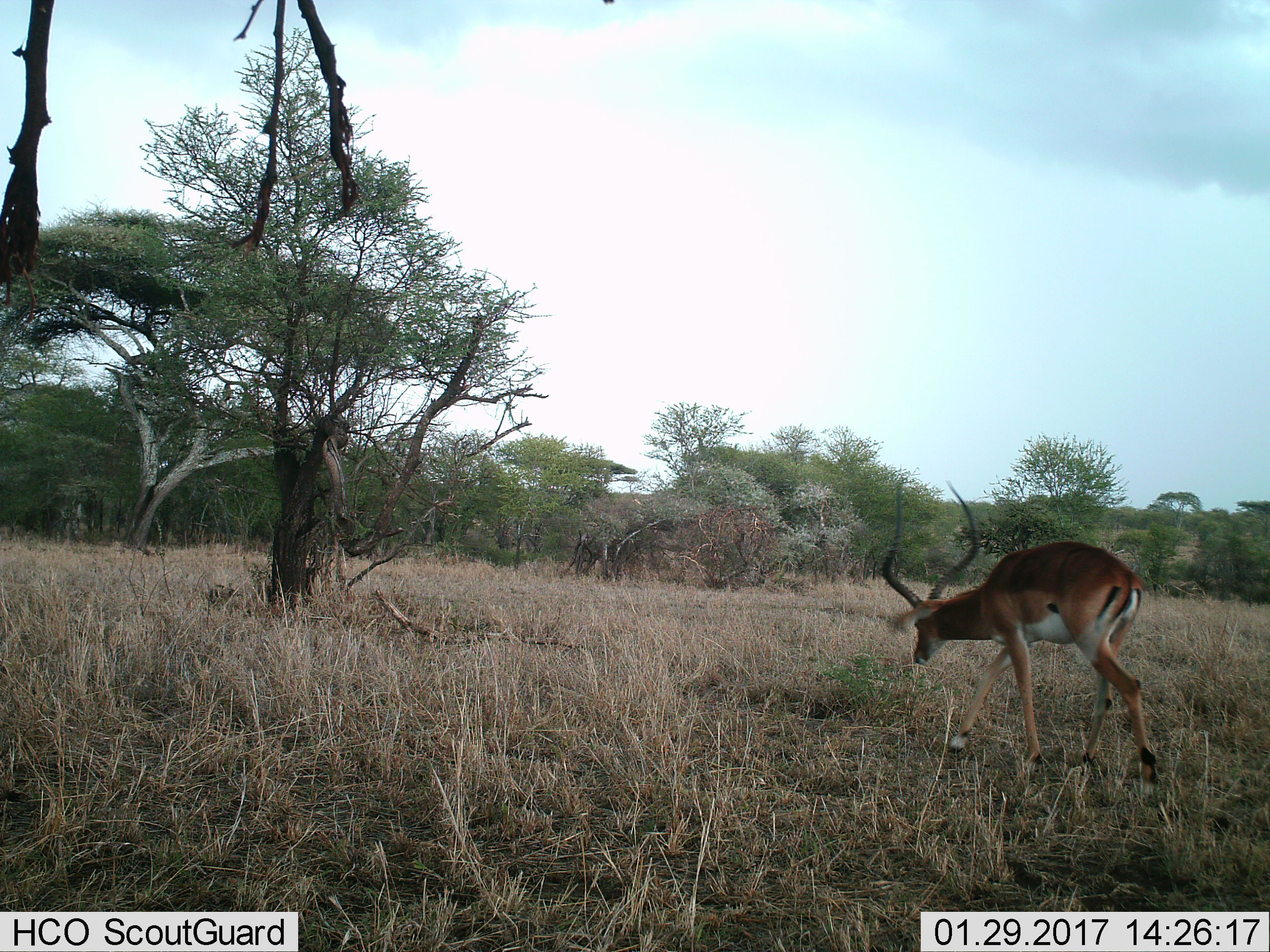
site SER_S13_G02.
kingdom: Animalia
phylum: Chordata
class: Mammalia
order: Artiodactyla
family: Bovidae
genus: Aepyceros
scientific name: Aepyceros melampus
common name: impala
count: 1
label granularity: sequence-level